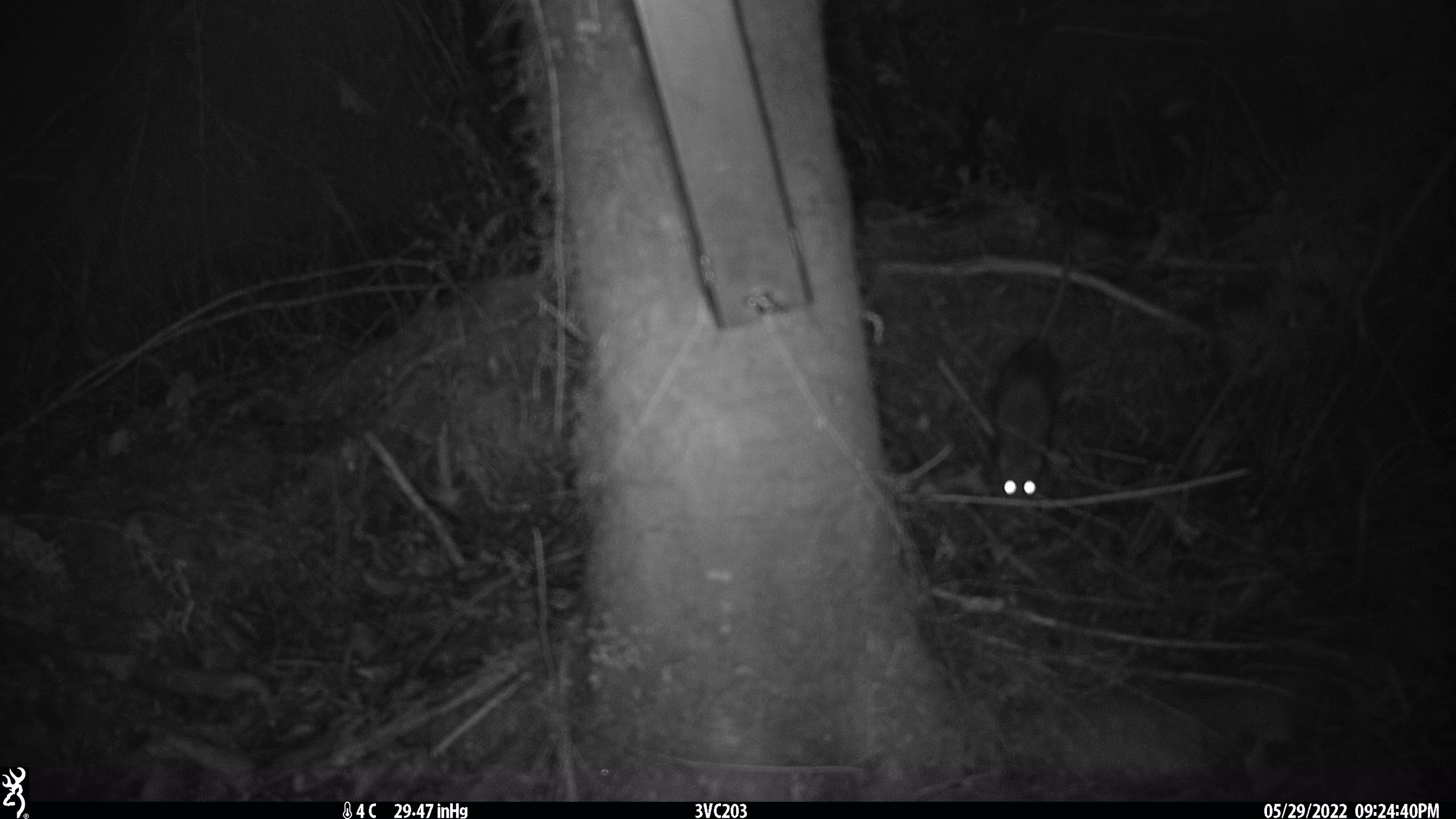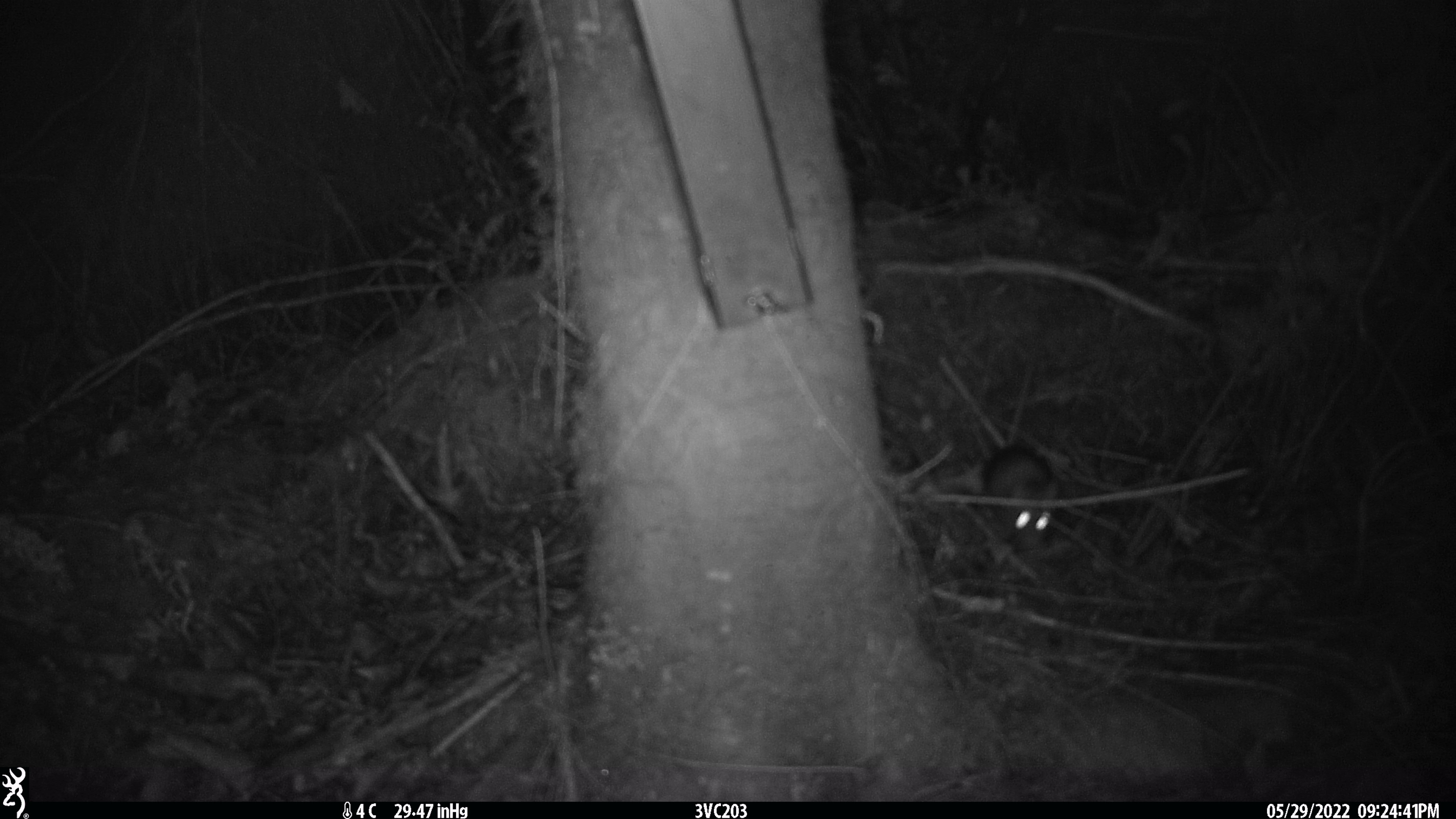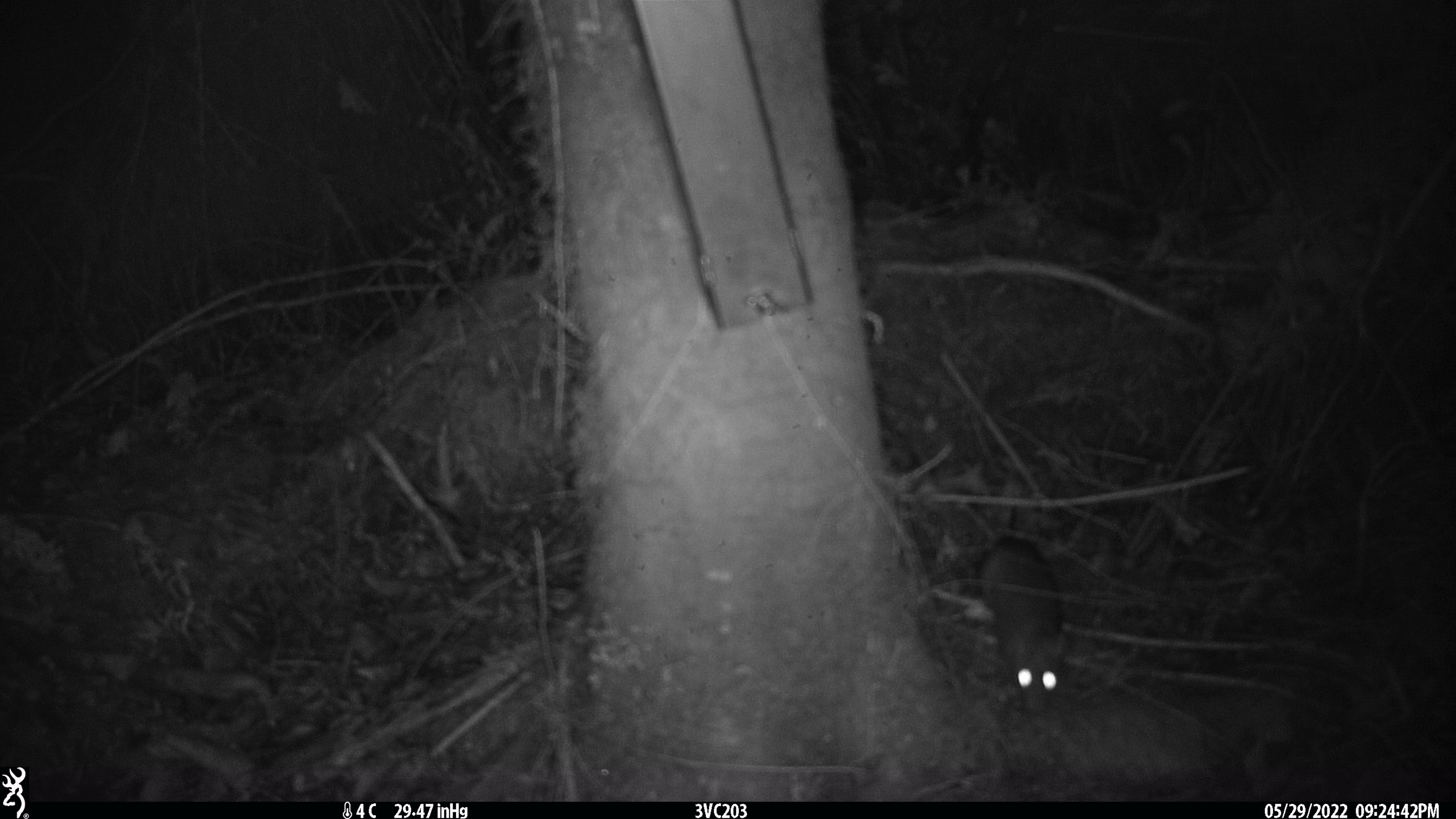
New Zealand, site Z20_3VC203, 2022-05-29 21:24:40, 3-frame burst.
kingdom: Animalia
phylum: Chordata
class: Mammalia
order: Rodentia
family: Muridae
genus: Rattus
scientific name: Rattus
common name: rat